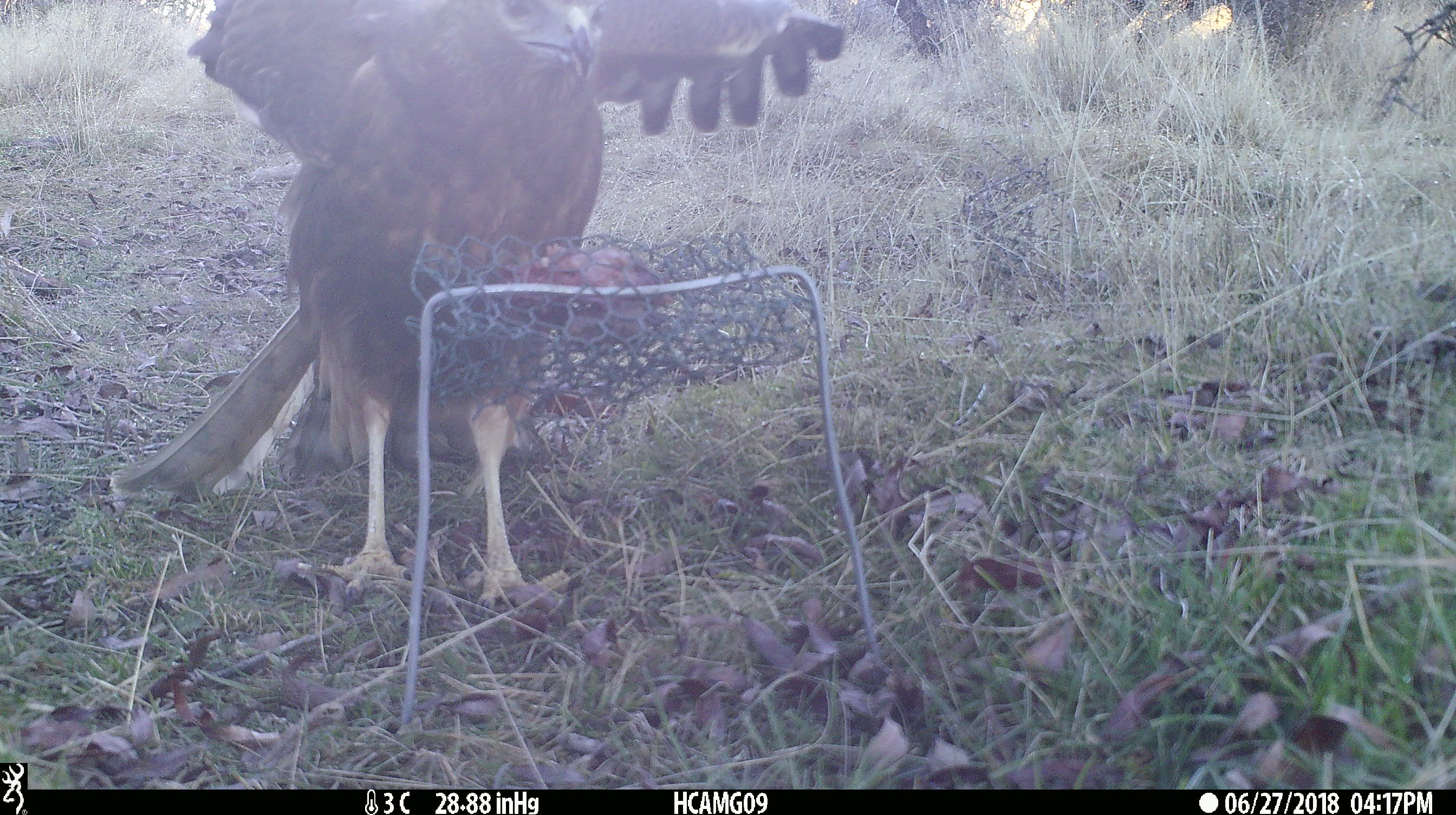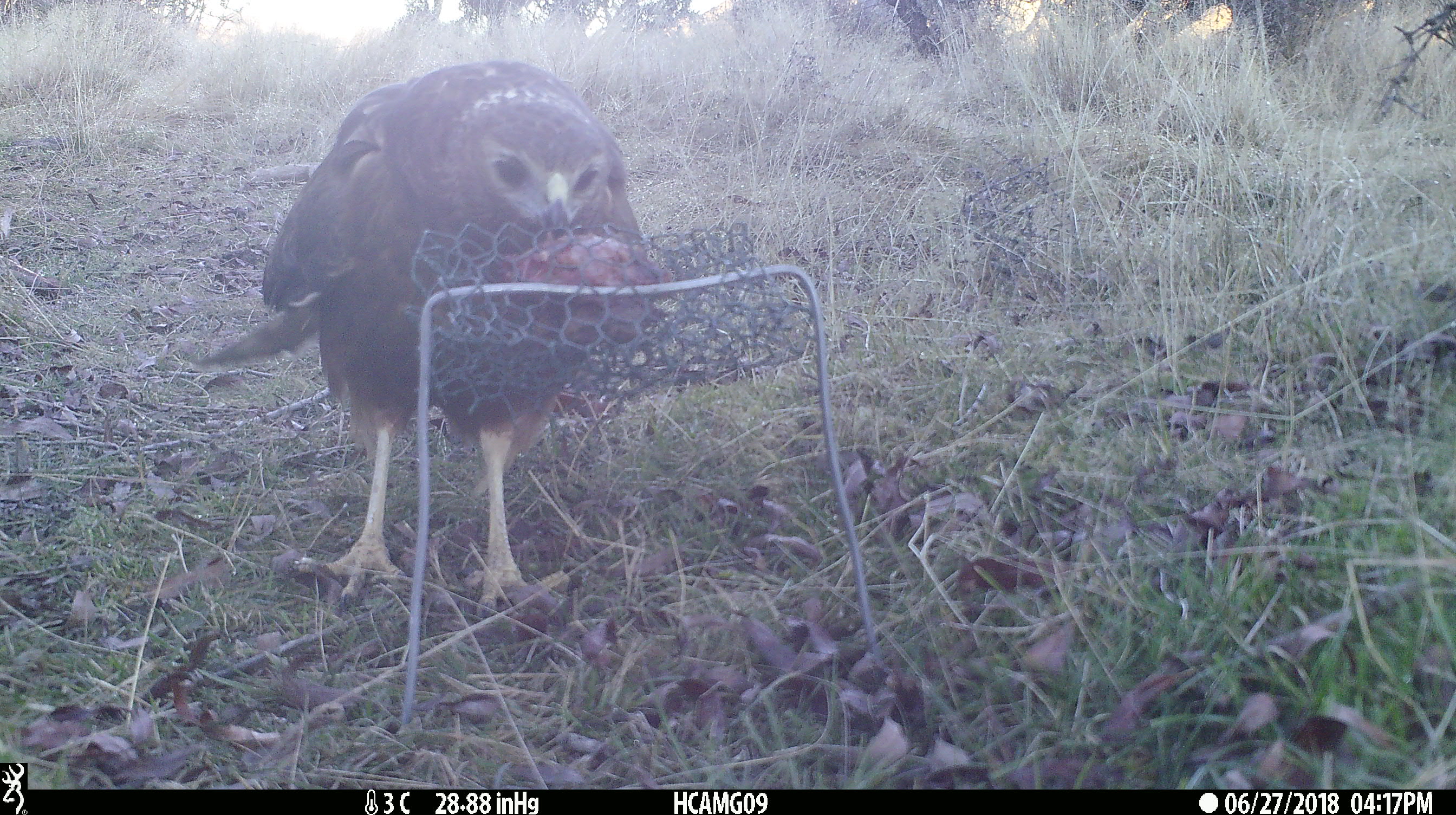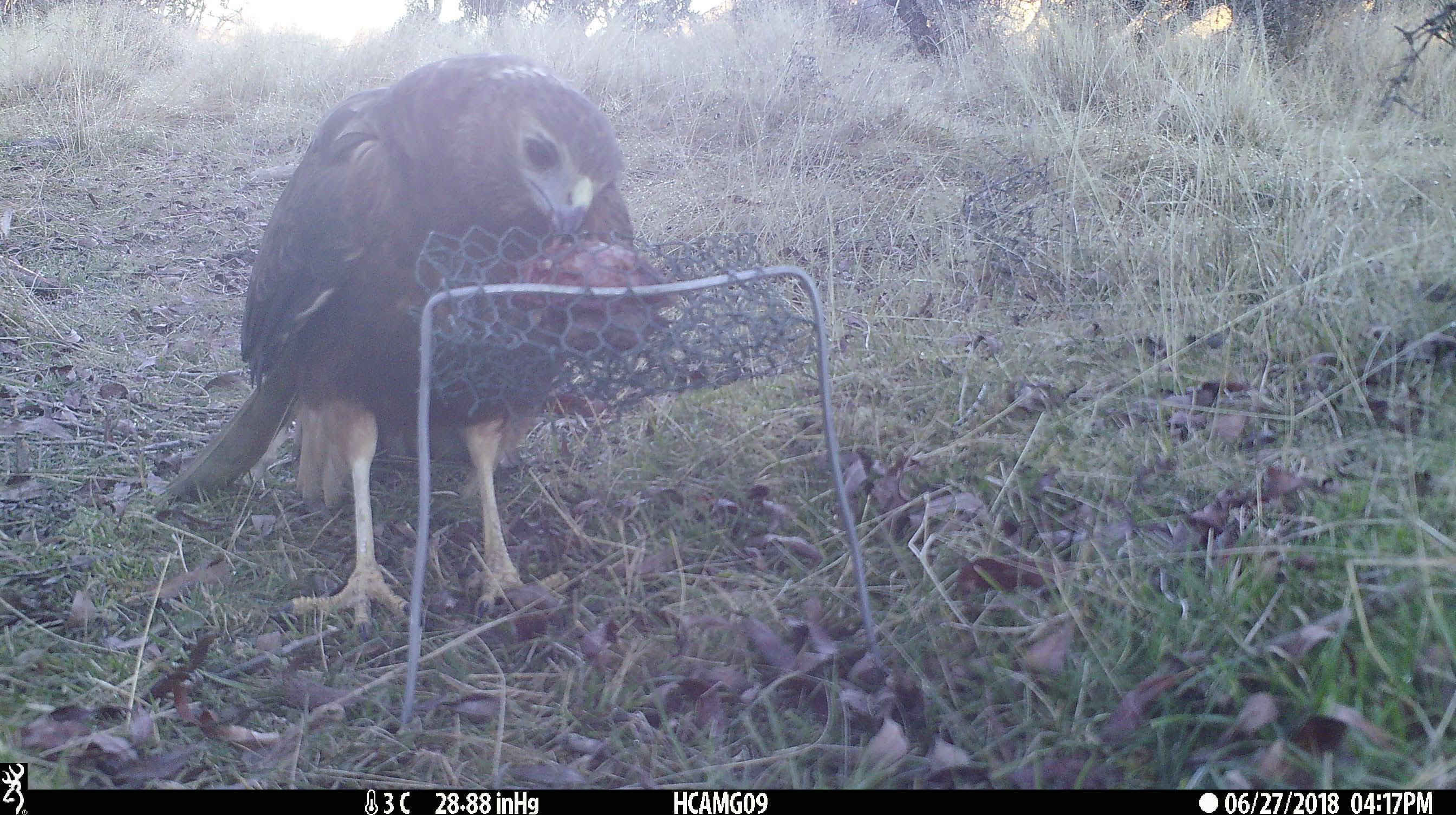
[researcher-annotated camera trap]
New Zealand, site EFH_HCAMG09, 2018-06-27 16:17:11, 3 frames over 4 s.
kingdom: Animalia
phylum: Chordata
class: Aves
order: Accipitriformes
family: Accipitridae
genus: Circus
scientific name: Circus approximans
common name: swamp harrier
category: harrier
Harrier (swamp harrier) (Circus approximans).